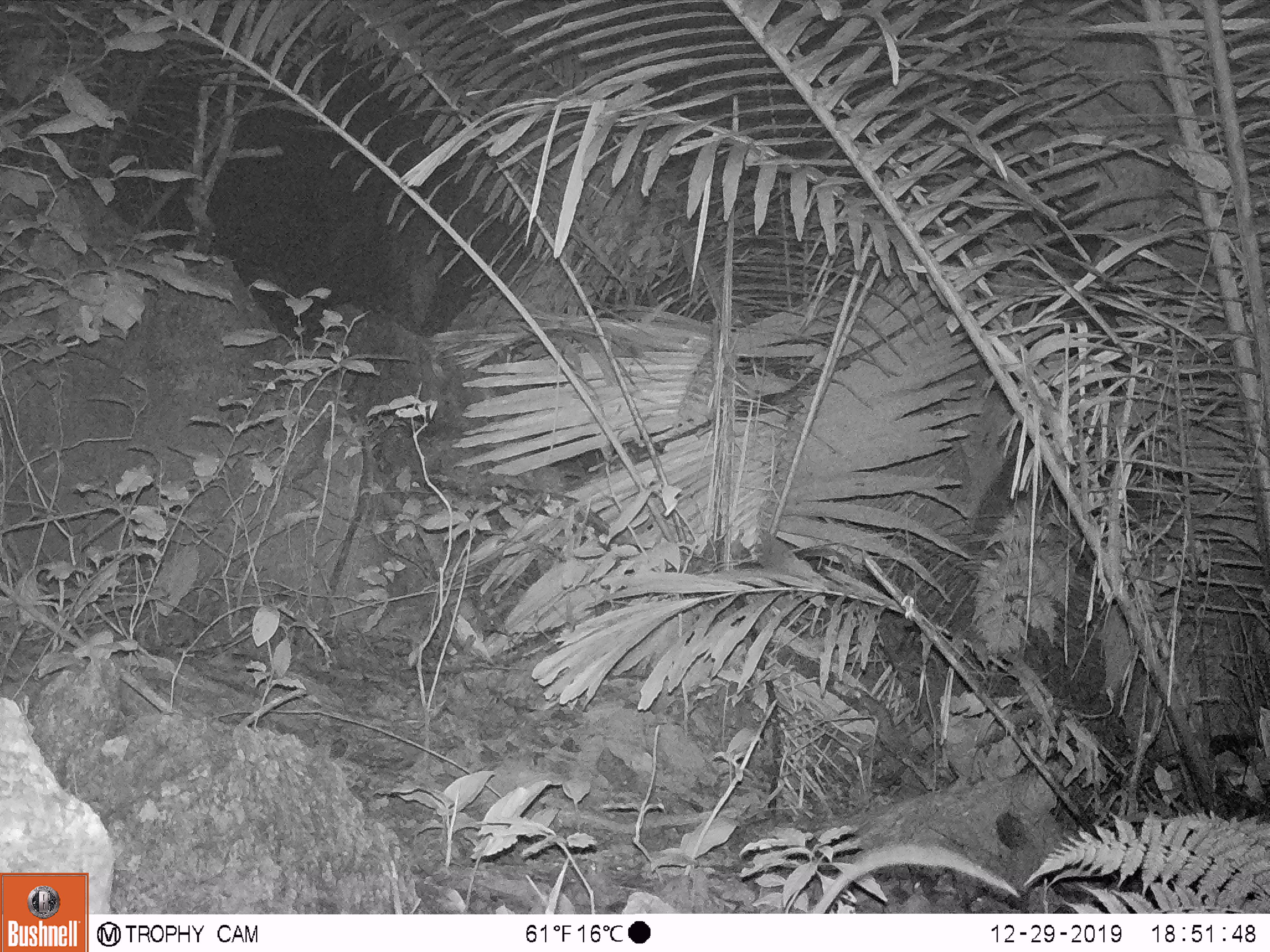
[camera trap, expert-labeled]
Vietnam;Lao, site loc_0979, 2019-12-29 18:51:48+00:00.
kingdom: Animalia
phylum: Chordata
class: Mammalia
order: Rodentia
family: Muridae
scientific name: Muridae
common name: old-world mice and rats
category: unidentified murid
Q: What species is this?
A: Unidentified murid (old-world mice and rats) (Muridae).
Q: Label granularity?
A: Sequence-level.